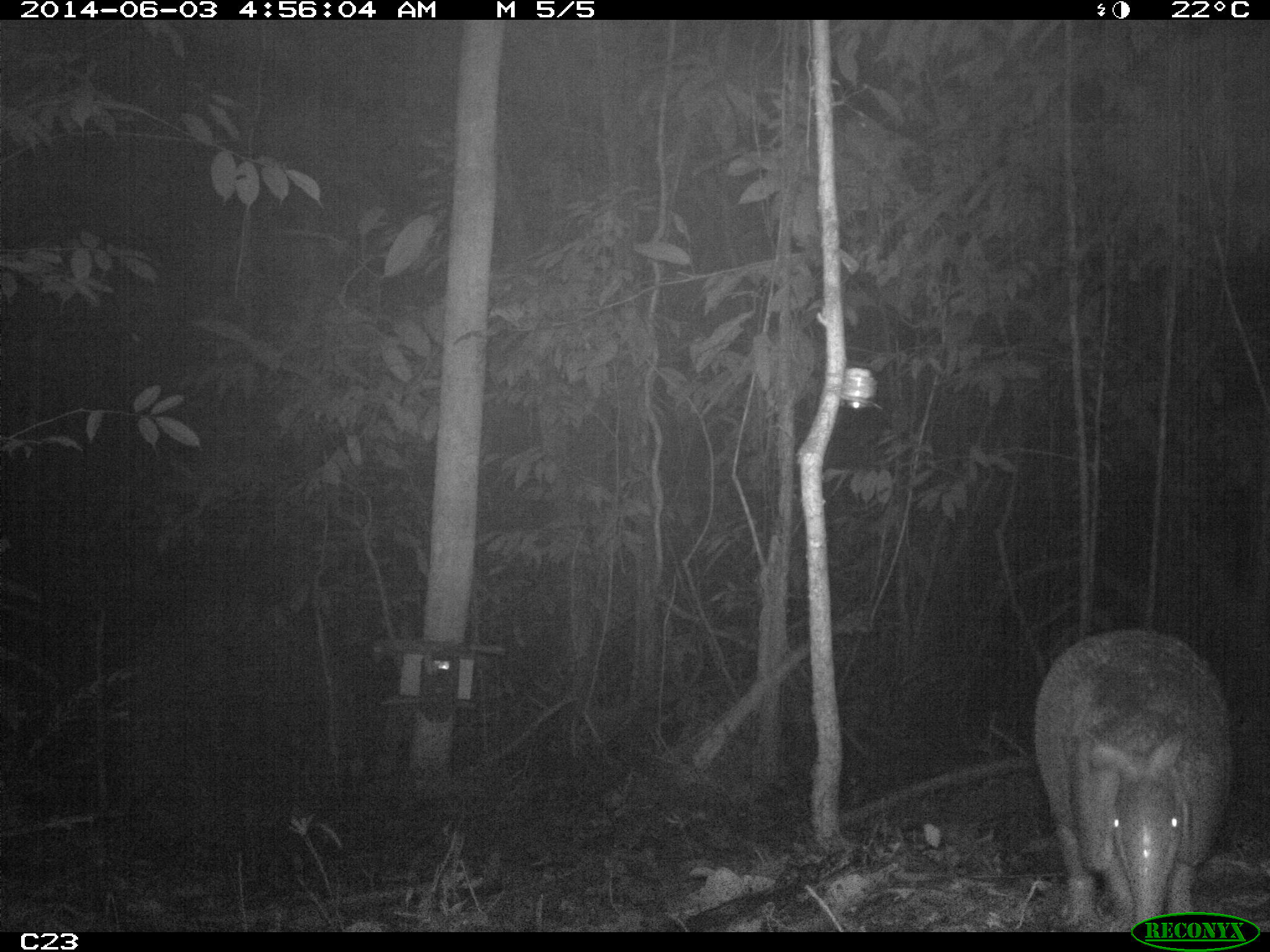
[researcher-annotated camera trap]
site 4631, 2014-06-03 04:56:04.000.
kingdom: Animalia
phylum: Chordata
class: Mammalia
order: Cingulata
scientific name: Cingulata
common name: armadillo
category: unknown armadillo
Unknown armadillo (armadillo) (Cingulata), count 1, age adult.